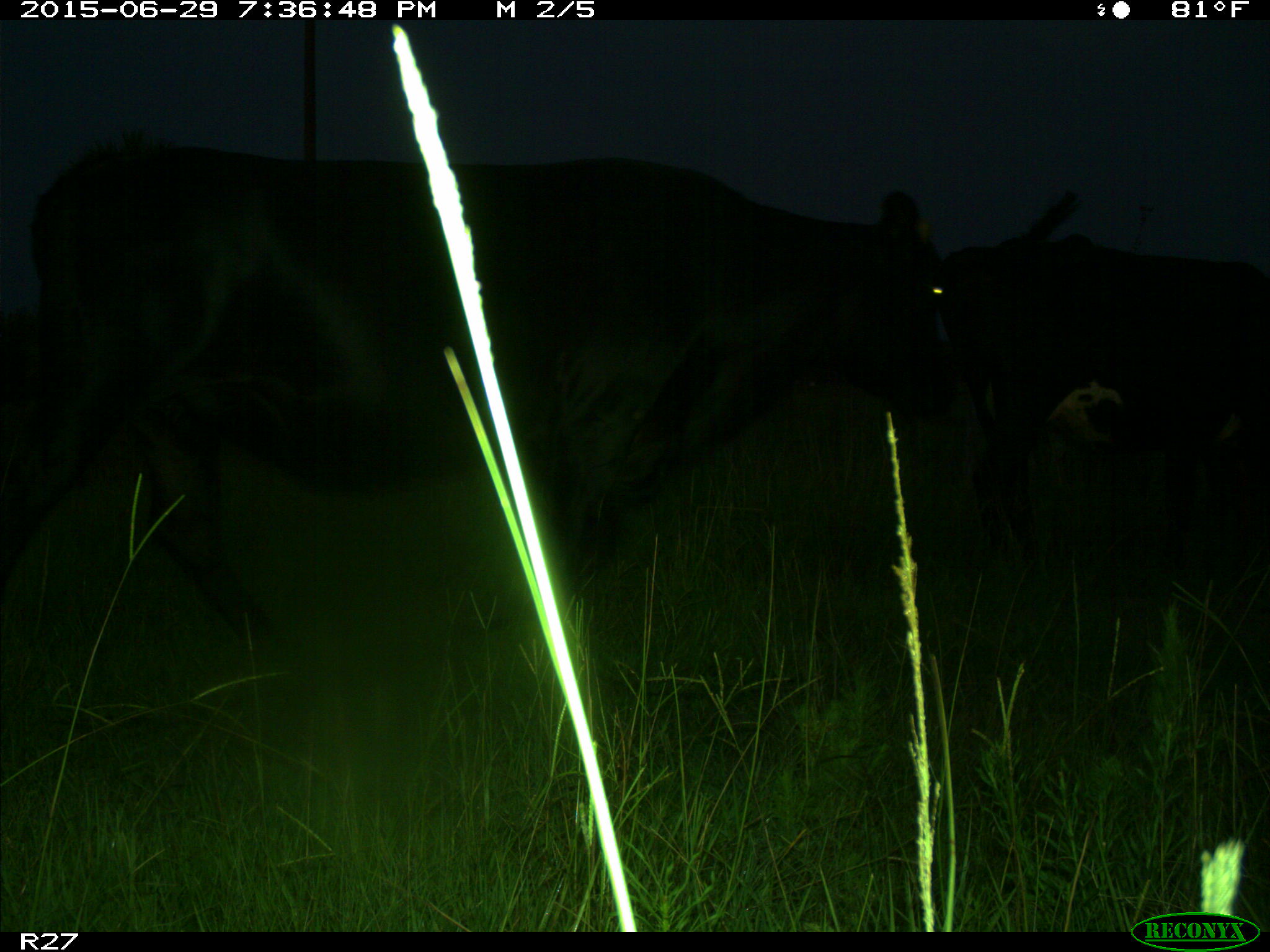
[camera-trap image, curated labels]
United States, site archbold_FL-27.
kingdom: Animalia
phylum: Chordata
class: Mammalia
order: Artiodactyla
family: Bovidae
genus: Bos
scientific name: Bos taurus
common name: domestic cow